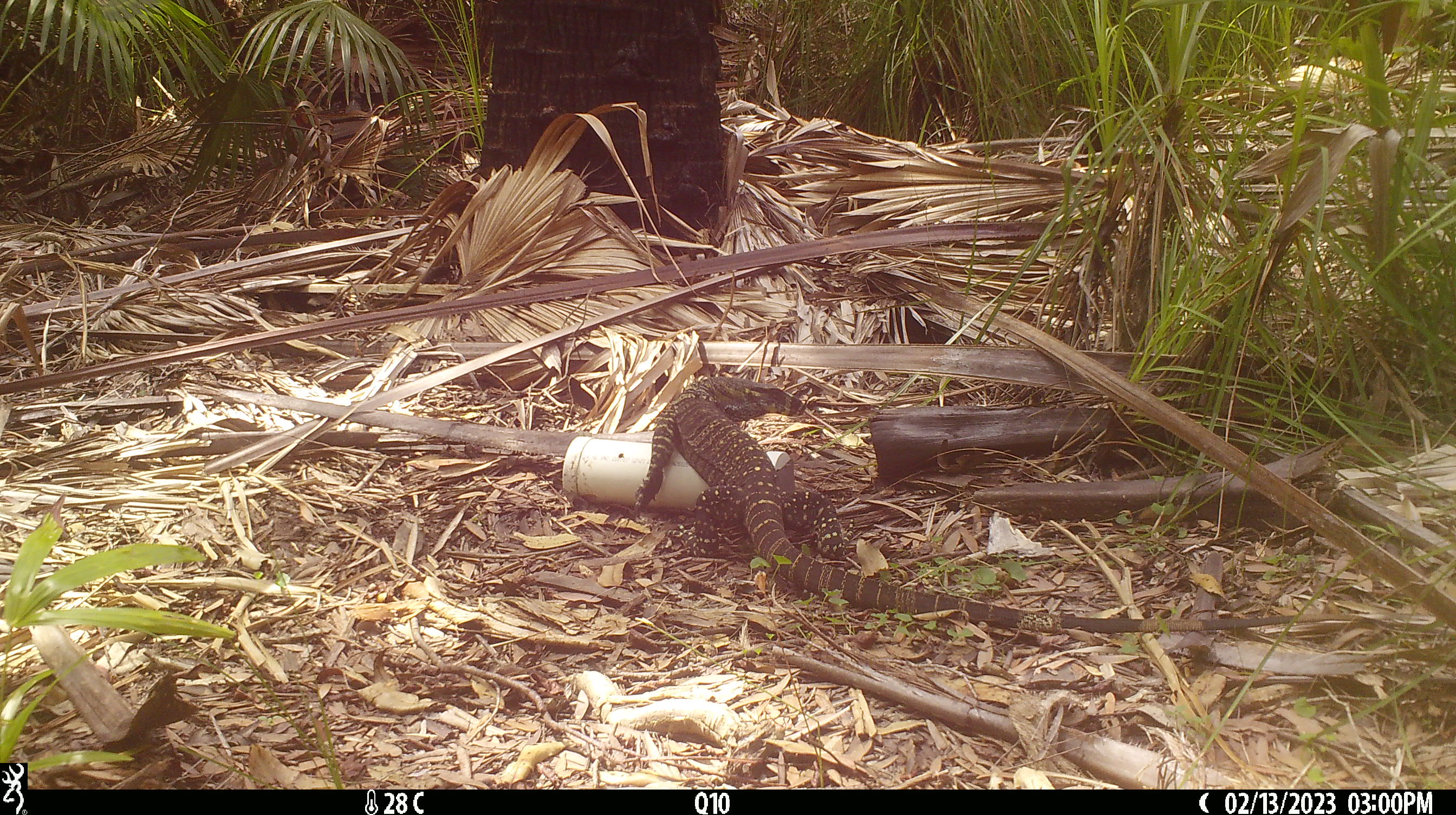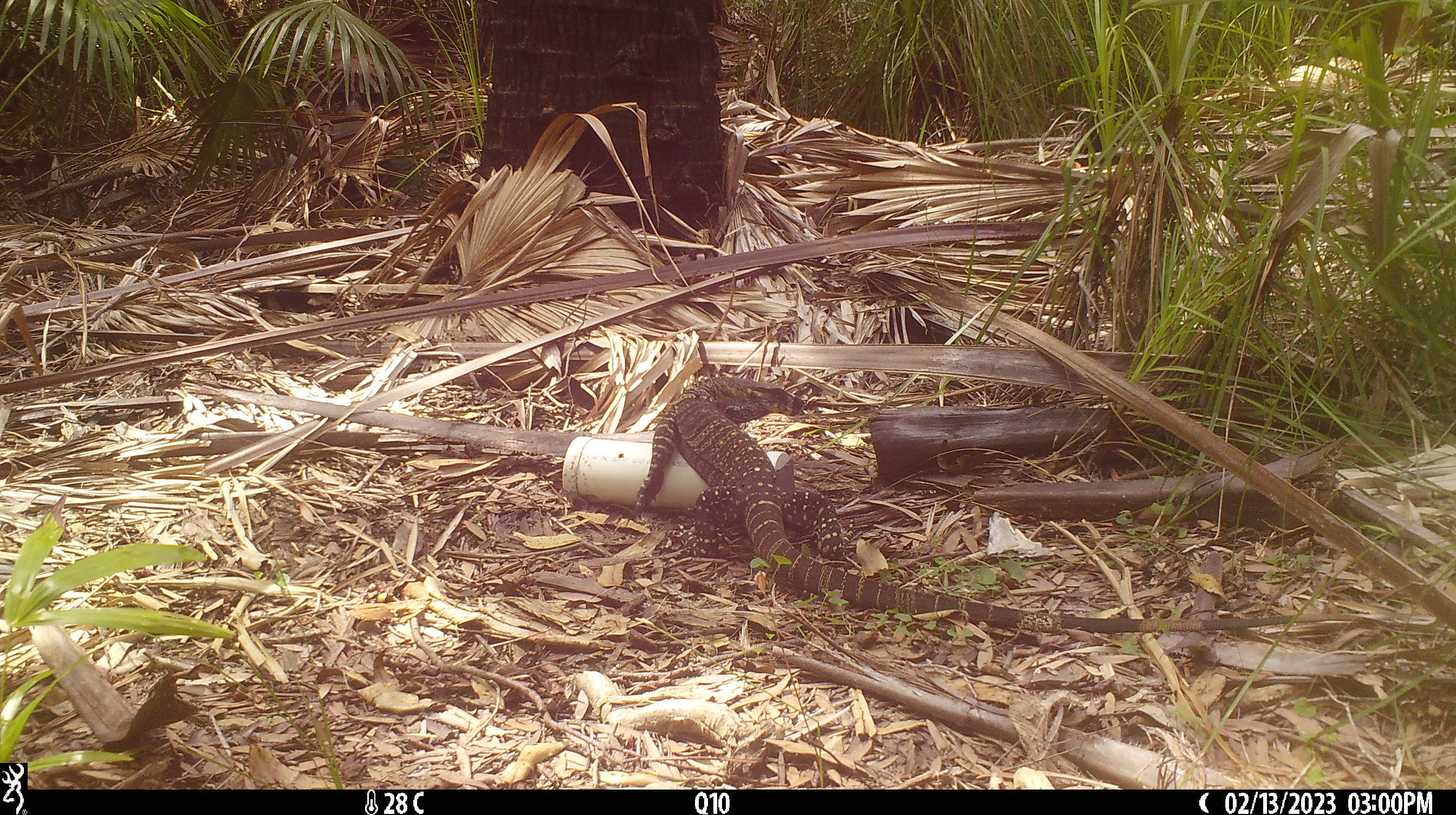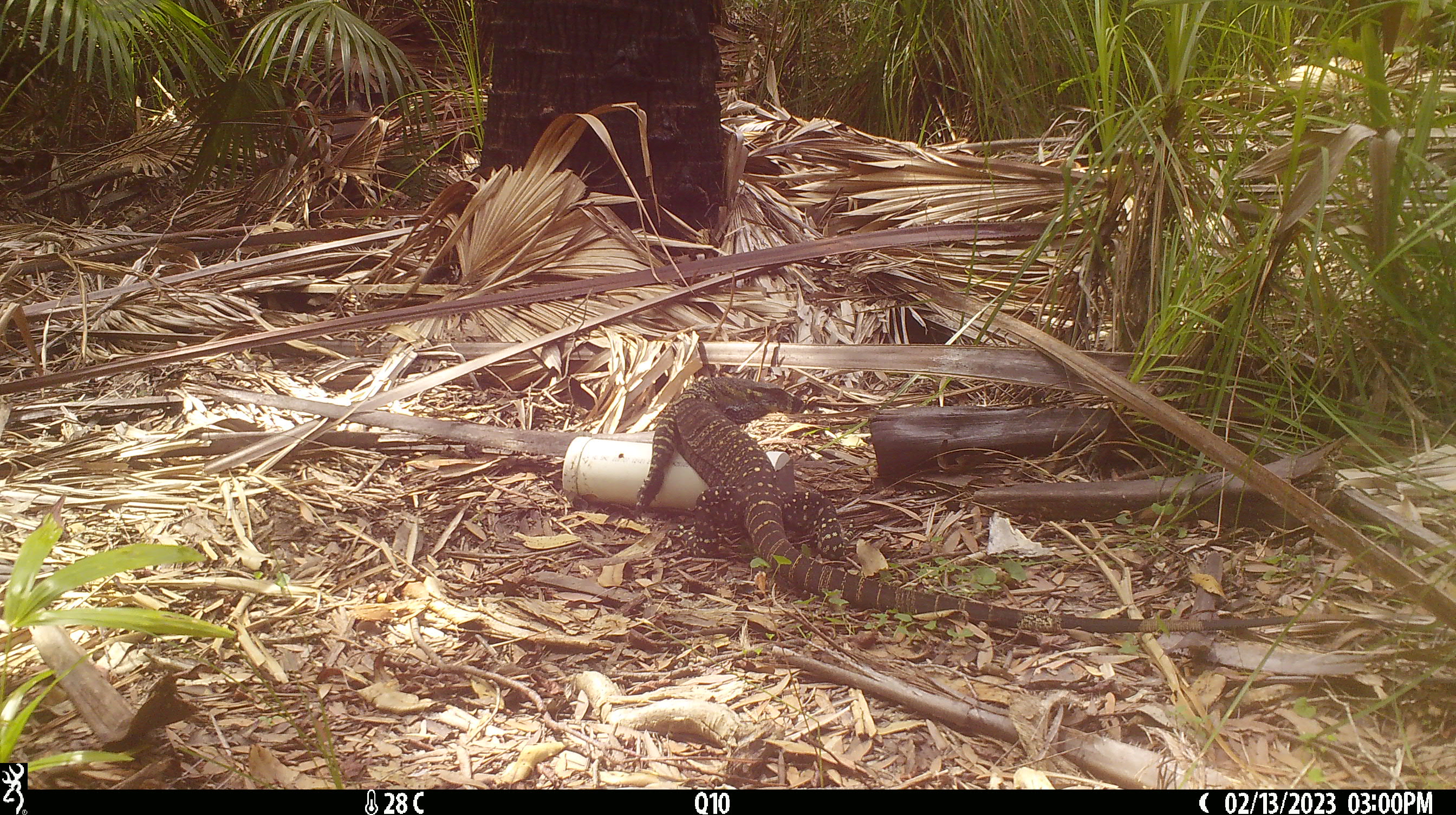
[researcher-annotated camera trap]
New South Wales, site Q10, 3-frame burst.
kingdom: Animalia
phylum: Chordata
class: Reptilia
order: Squamata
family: Varanidae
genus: Varanus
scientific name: Varanus varius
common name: lace monitor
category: goanna